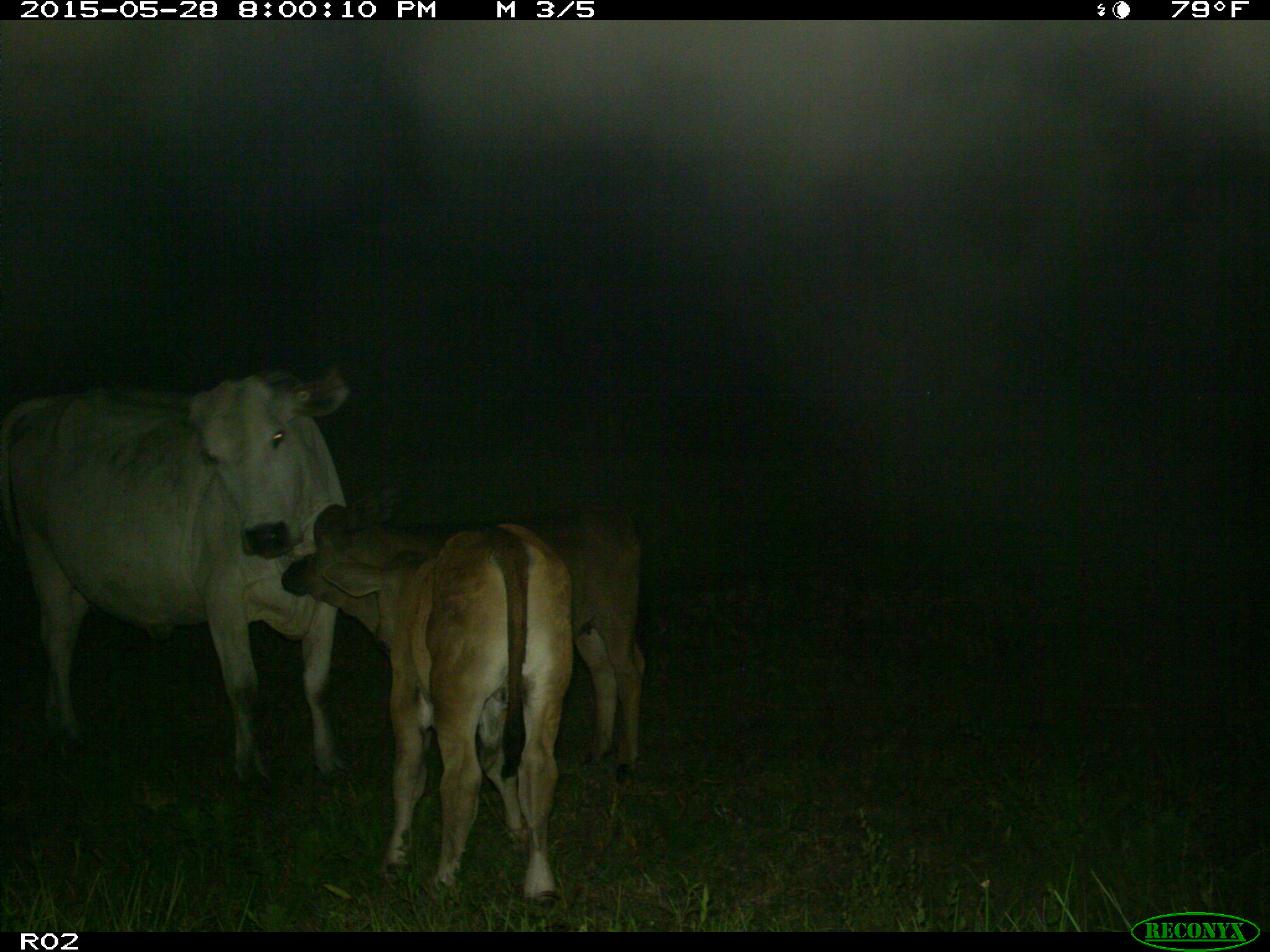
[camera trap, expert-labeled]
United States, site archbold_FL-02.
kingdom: Animalia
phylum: Chordata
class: Mammalia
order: Artiodactyla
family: Bovidae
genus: Bos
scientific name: Bos taurus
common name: domestic cow